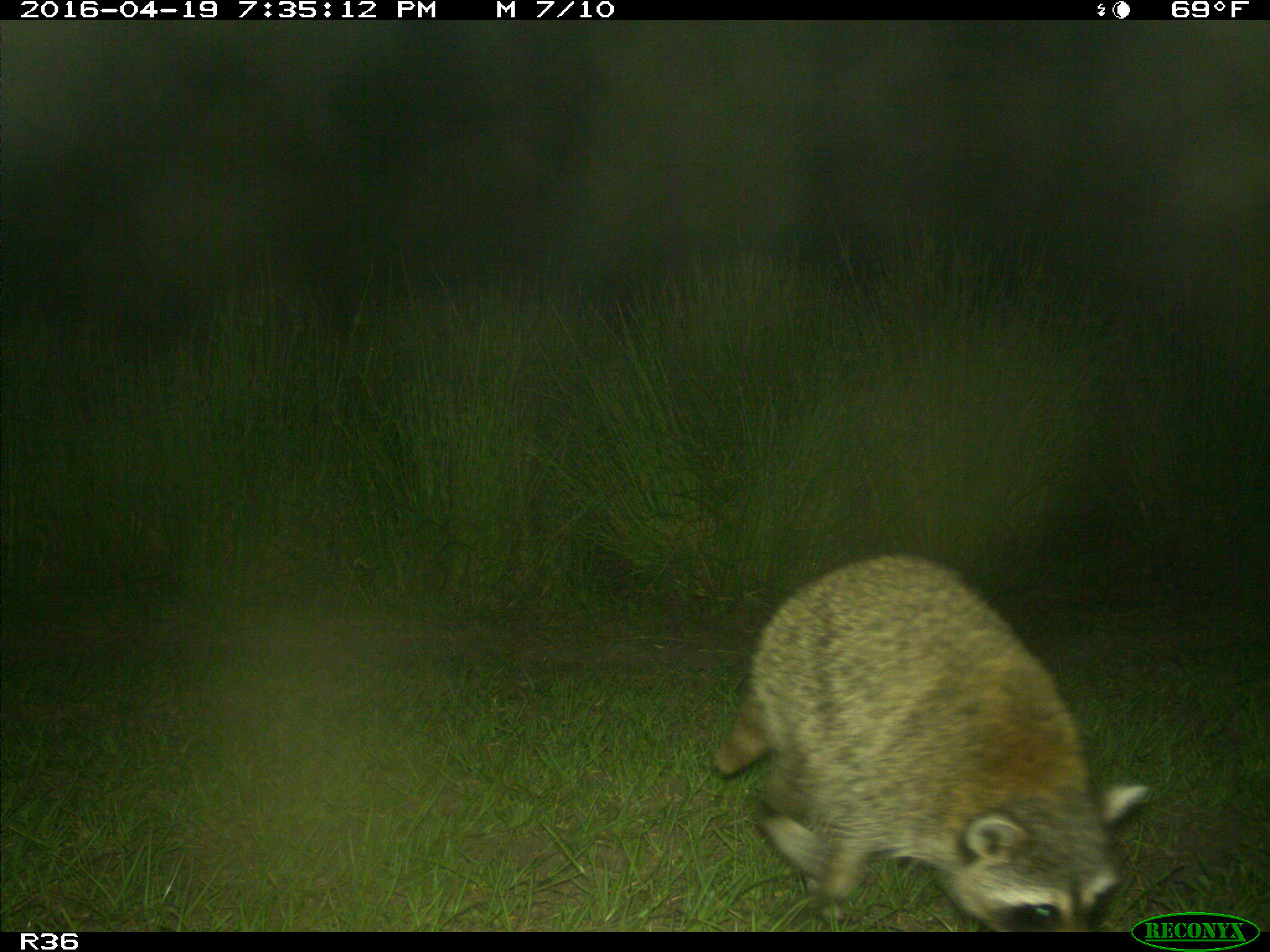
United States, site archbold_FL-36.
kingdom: Animalia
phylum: Chordata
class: Mammalia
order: Carnivora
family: Procyonidae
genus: Procyon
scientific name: Procyon lotor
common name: common raccoon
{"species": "Procyon lotor (common raccoon)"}